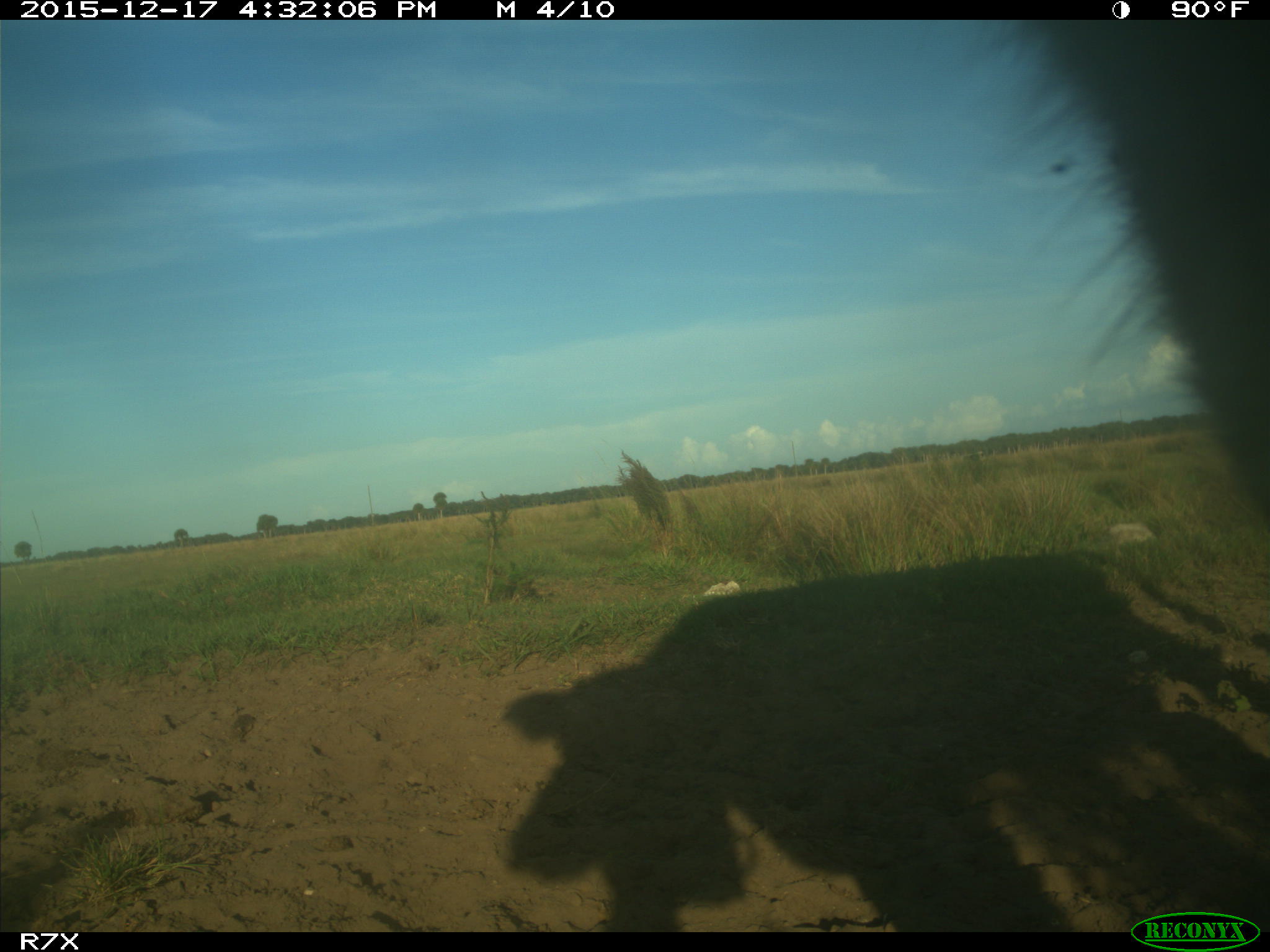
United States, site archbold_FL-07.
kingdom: Animalia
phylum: Chordata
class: Mammalia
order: Artiodactyla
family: Bovidae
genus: Bos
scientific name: Bos taurus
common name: domestic cow